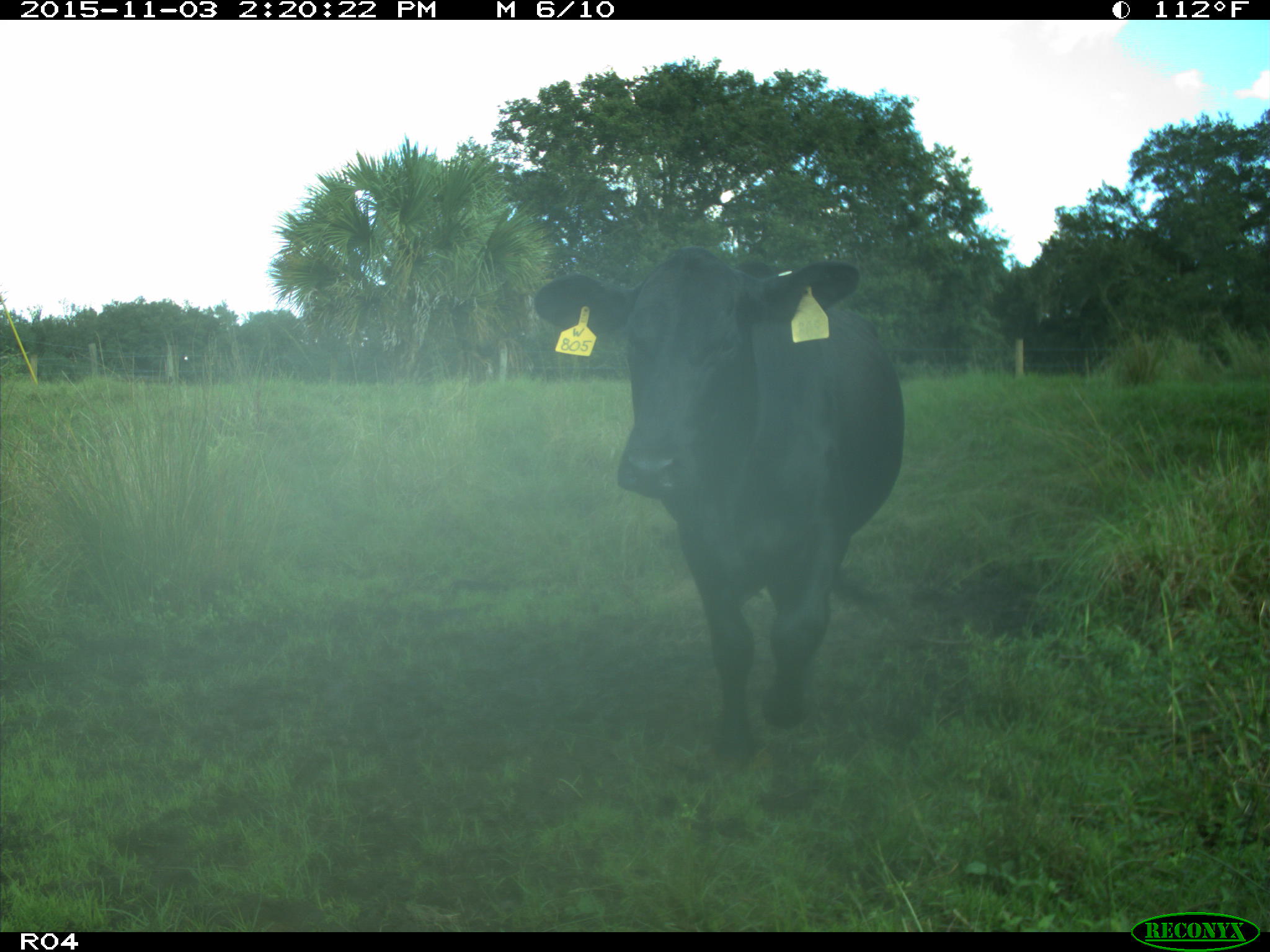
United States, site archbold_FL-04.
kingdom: Animalia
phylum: Chordata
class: Mammalia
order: Artiodactyla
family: Bovidae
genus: Bos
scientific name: Bos taurus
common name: domestic cow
Bos taurus (domestic cow).